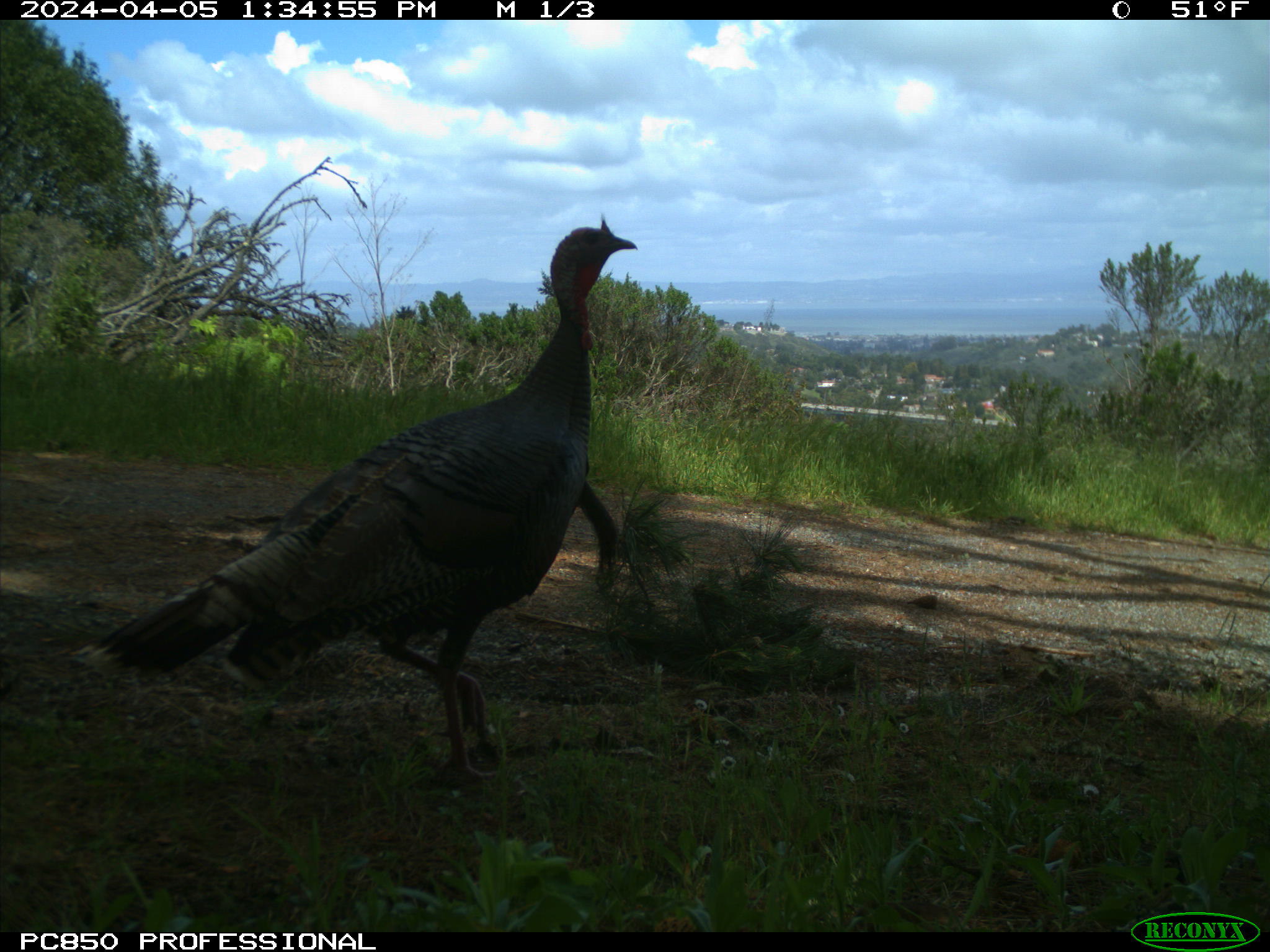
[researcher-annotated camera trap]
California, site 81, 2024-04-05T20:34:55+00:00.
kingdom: Animalia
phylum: Chordata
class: Aves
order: Galliformes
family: Phasianidae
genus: Meleagris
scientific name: Meleagris gallopavo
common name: turkey